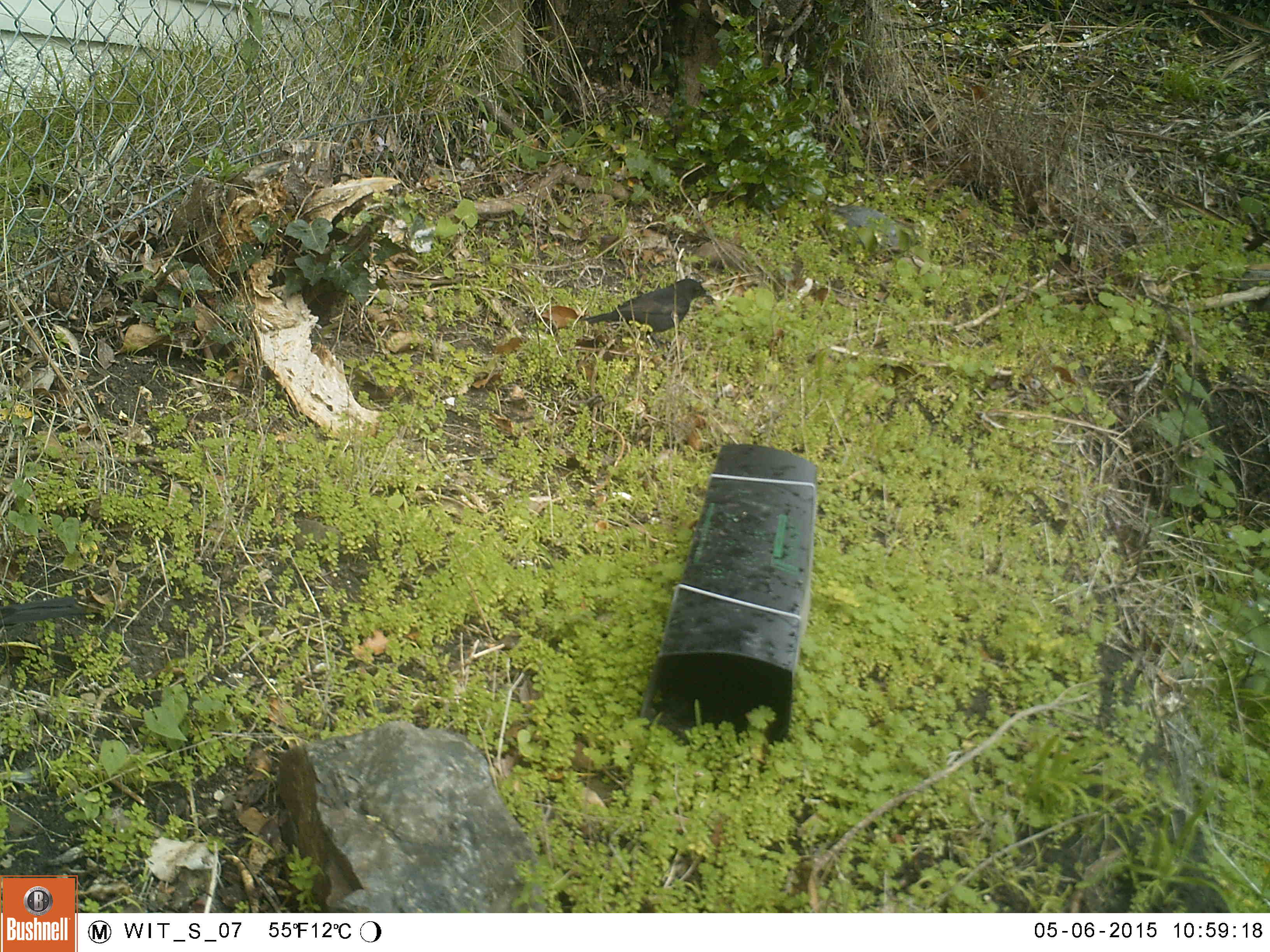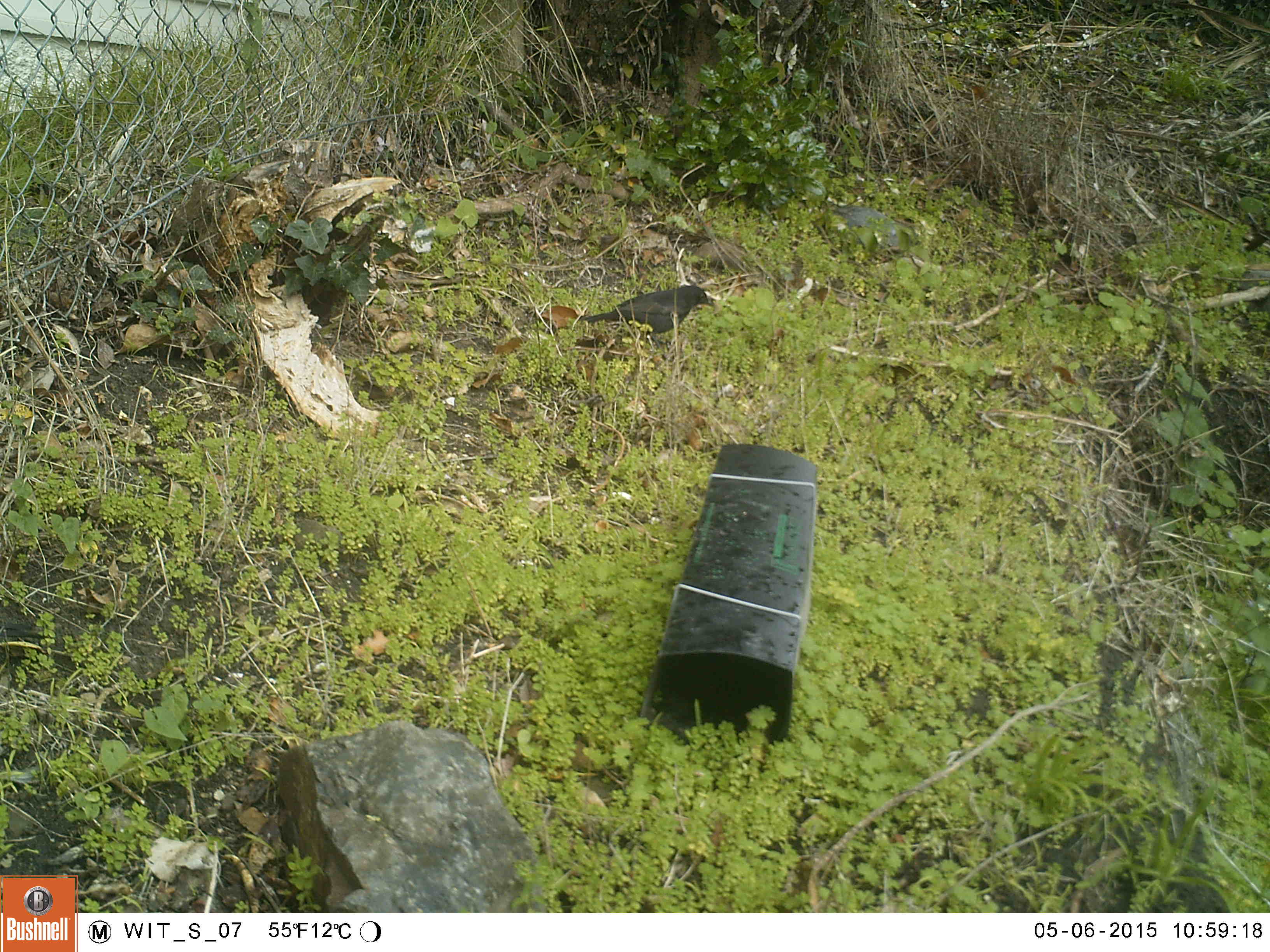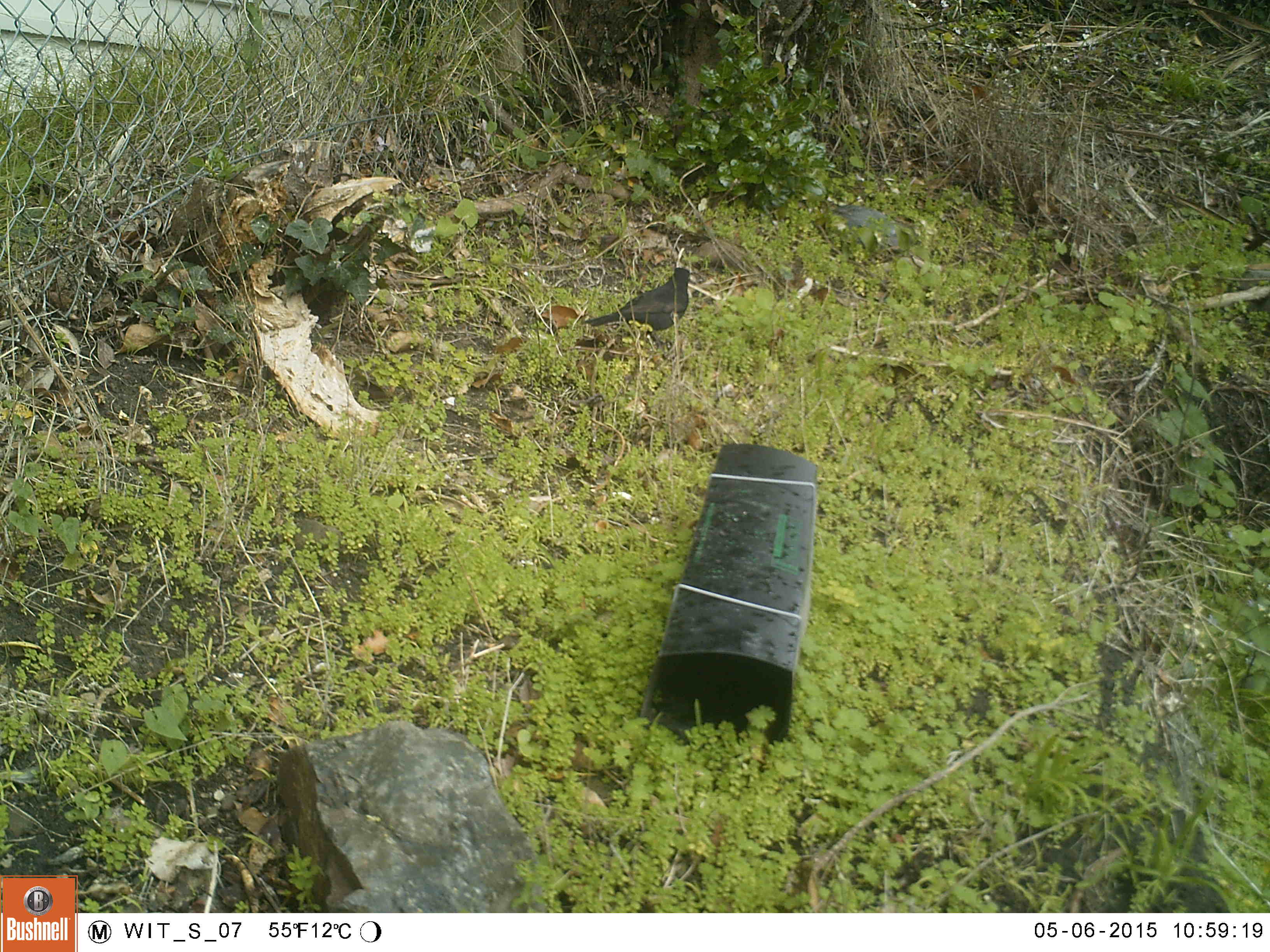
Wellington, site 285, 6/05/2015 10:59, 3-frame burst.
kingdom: Animalia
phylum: Chordata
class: Aves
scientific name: Aves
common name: bird